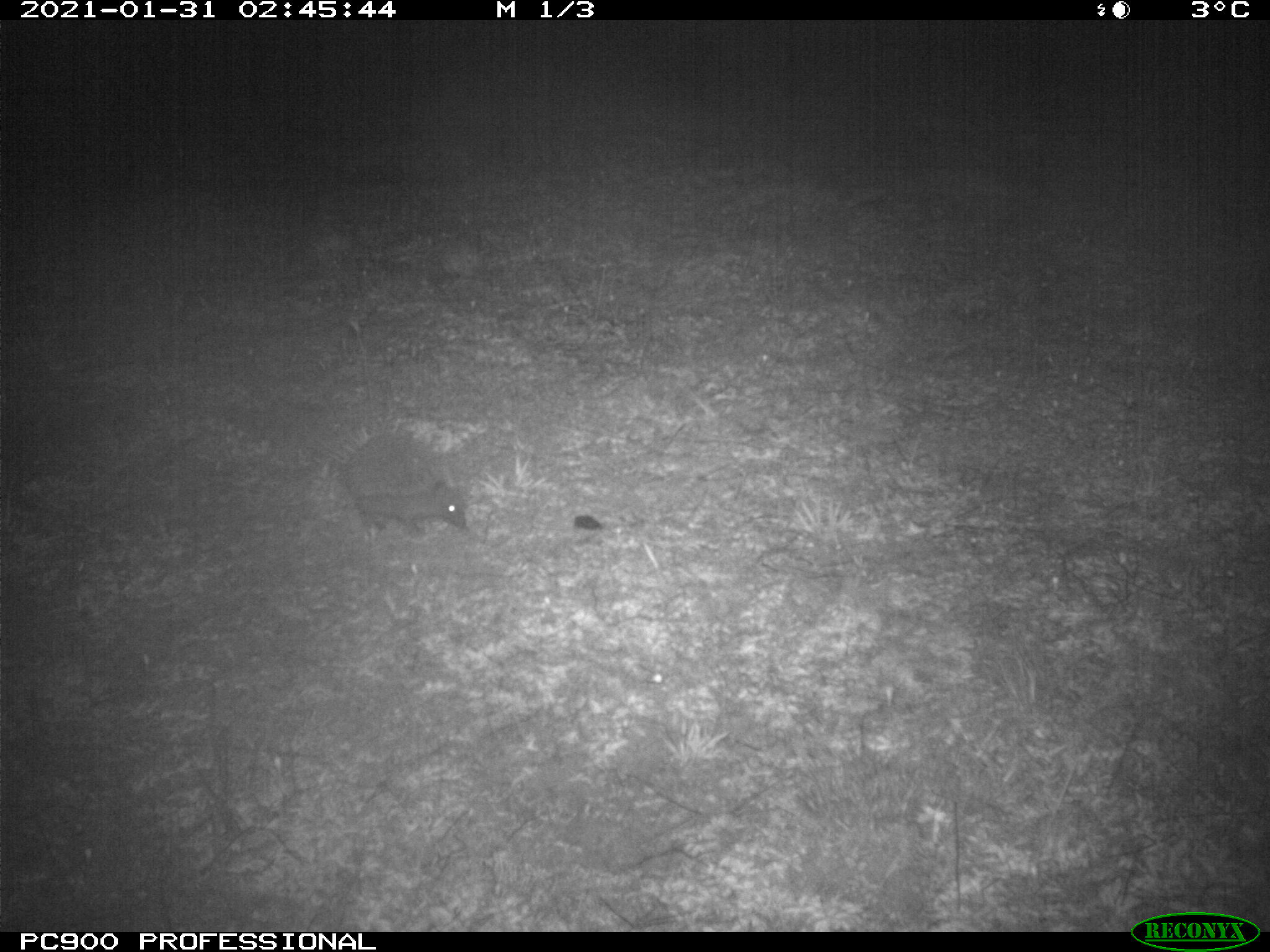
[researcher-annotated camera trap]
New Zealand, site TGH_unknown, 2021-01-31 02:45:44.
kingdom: Animalia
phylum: Chordata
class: Mammalia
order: Eulipotyphla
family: Erinaceidae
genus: Erinaceus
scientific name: Erinaceus europaeus europaeus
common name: european hedgehog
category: hedgehog